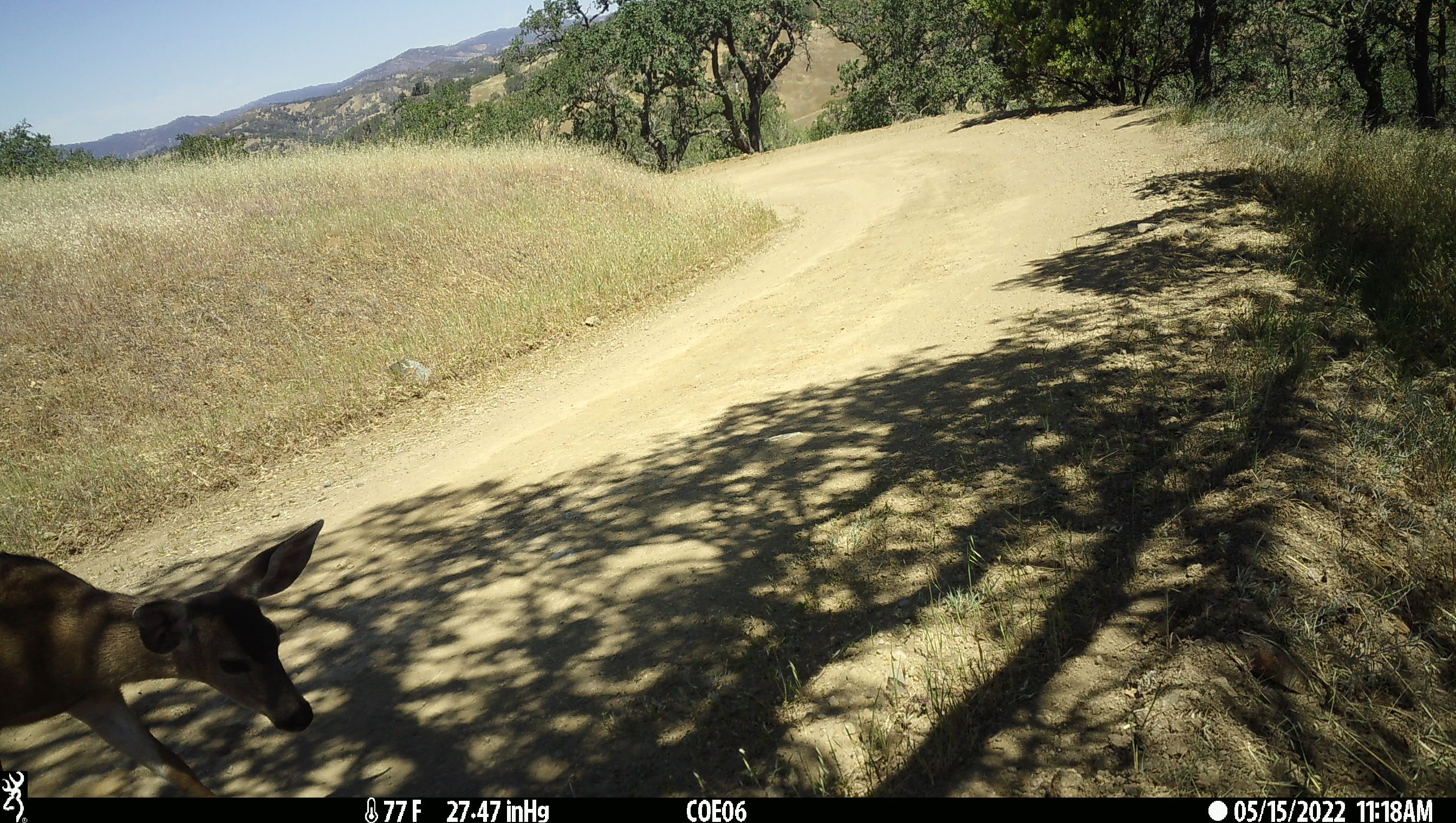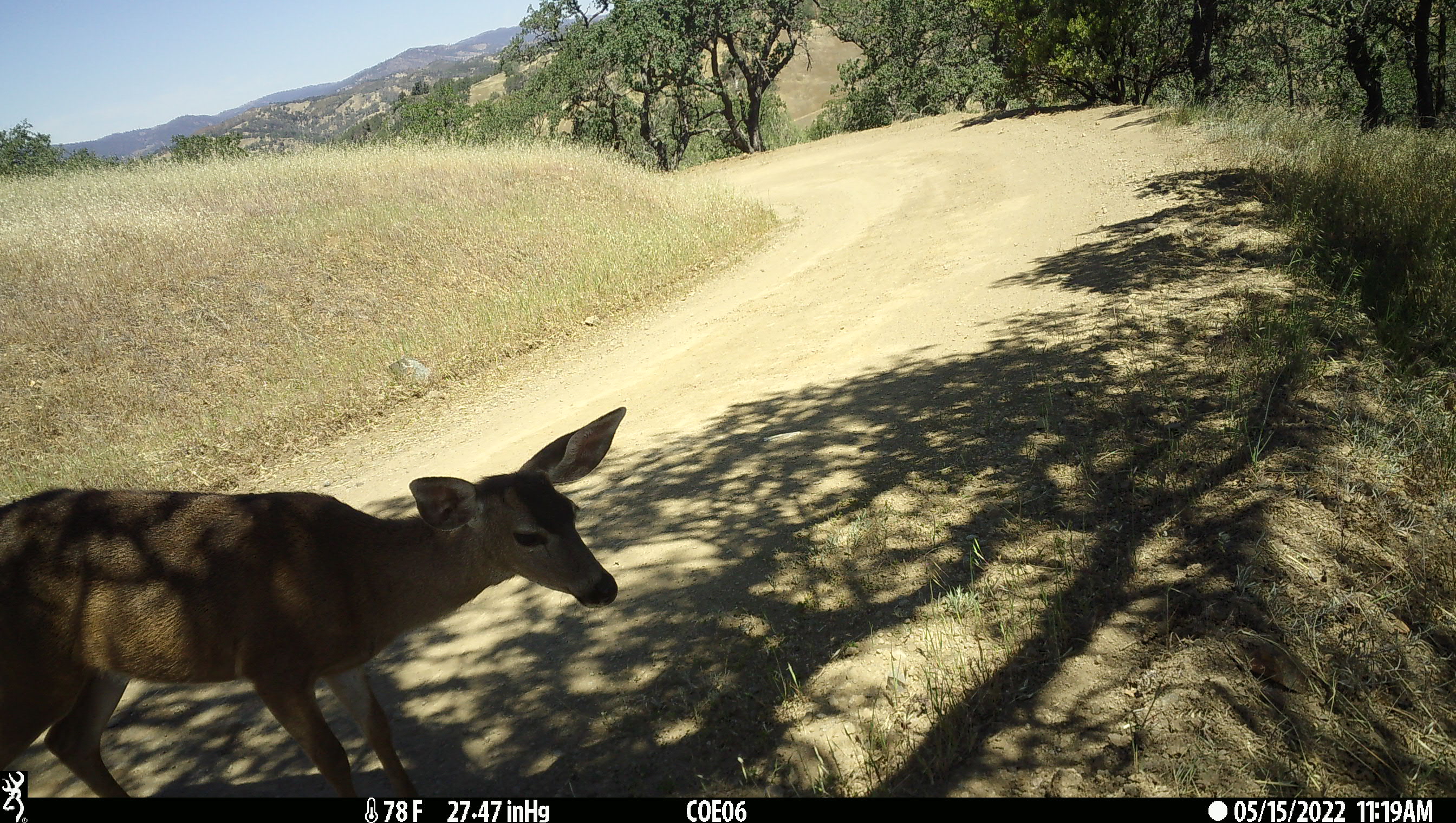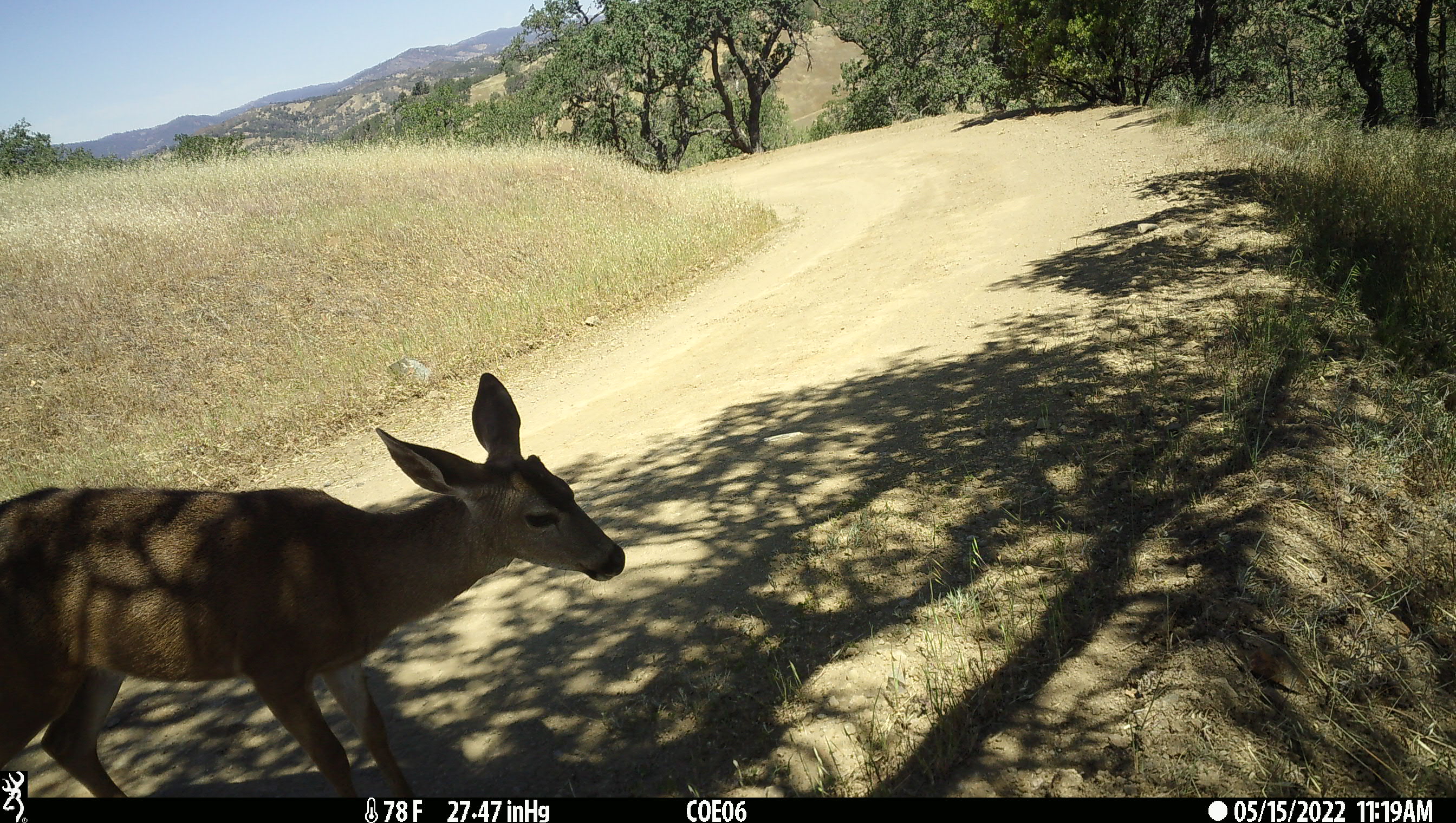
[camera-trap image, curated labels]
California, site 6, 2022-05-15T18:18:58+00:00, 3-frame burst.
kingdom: Animalia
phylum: Chordata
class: Mammalia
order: Artiodactyla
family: Cervidae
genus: Odocoileus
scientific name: Odocoileus hemionus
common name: mule deer